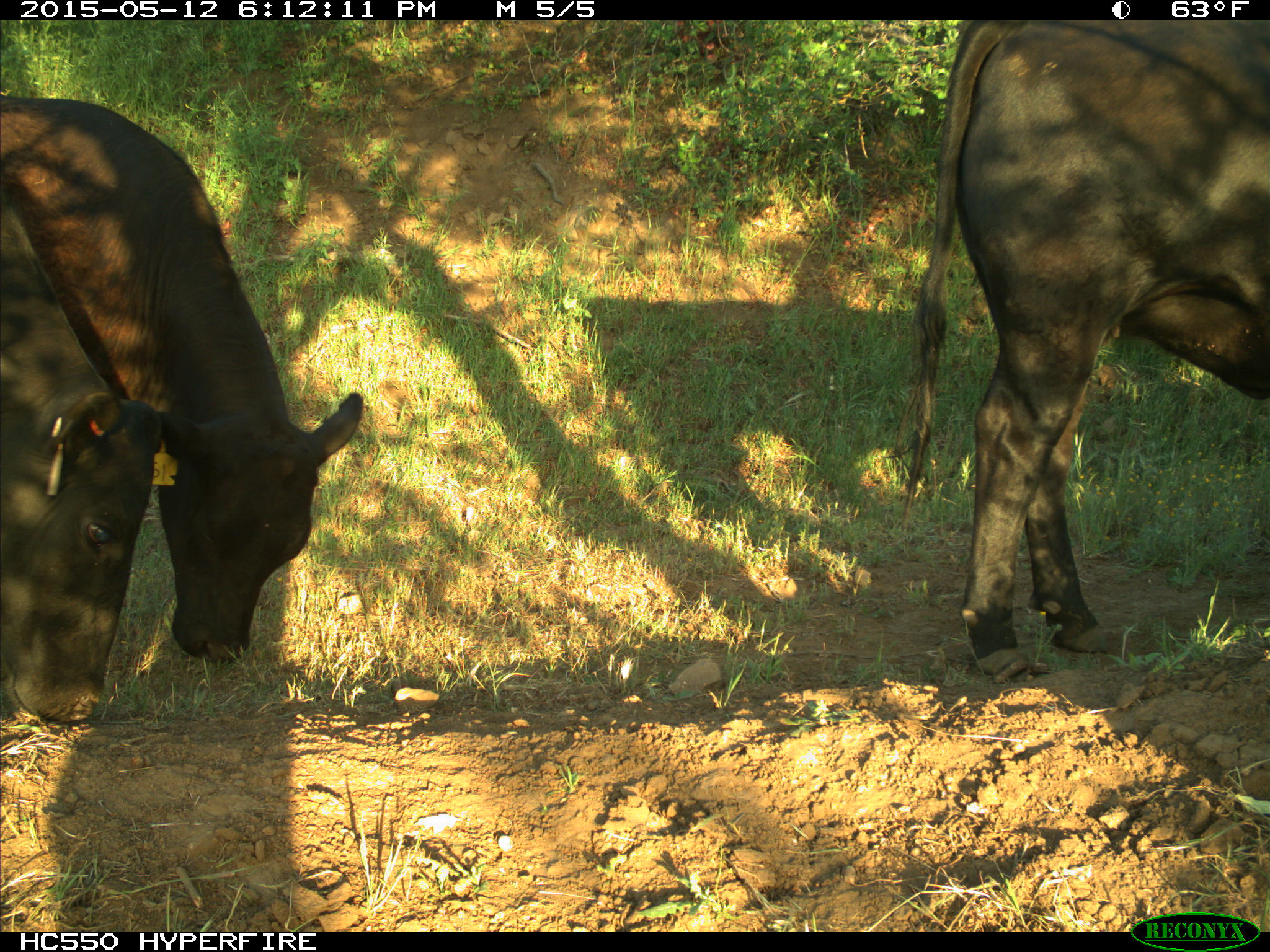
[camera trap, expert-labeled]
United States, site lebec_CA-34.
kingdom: Animalia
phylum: Chordata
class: Mammalia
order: Artiodactyla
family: Bovidae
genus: Bos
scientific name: Bos taurus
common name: domestic cow